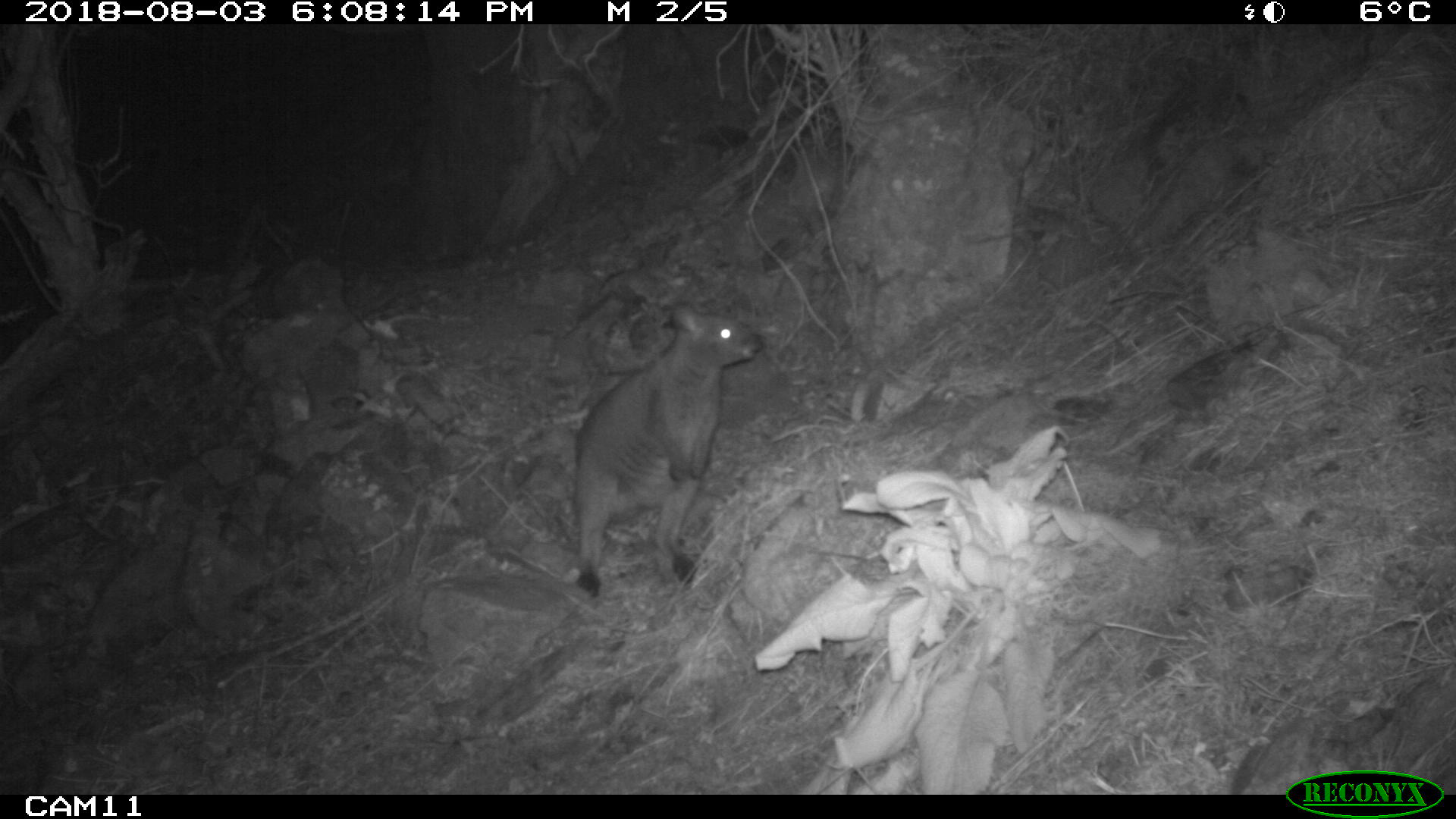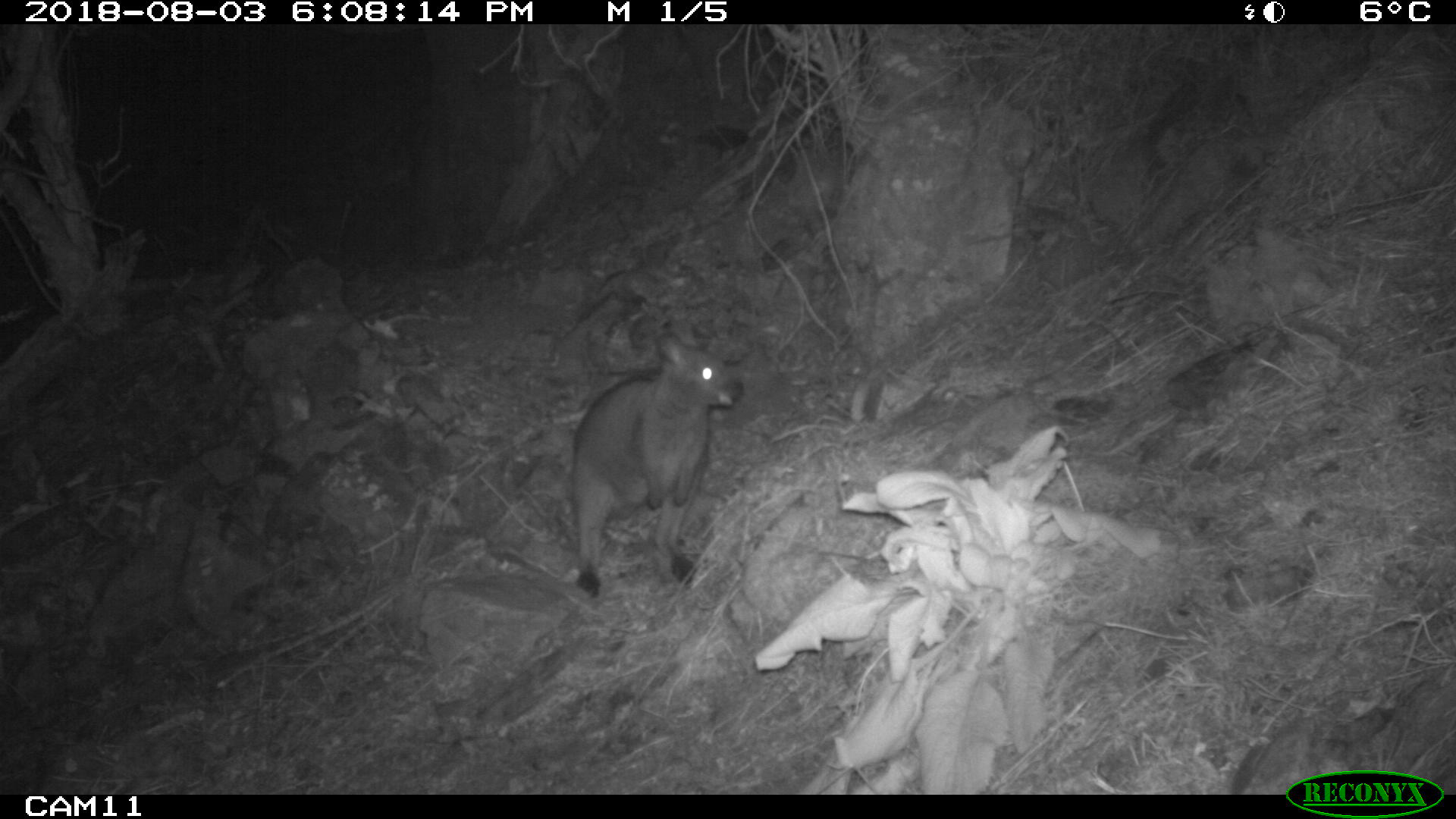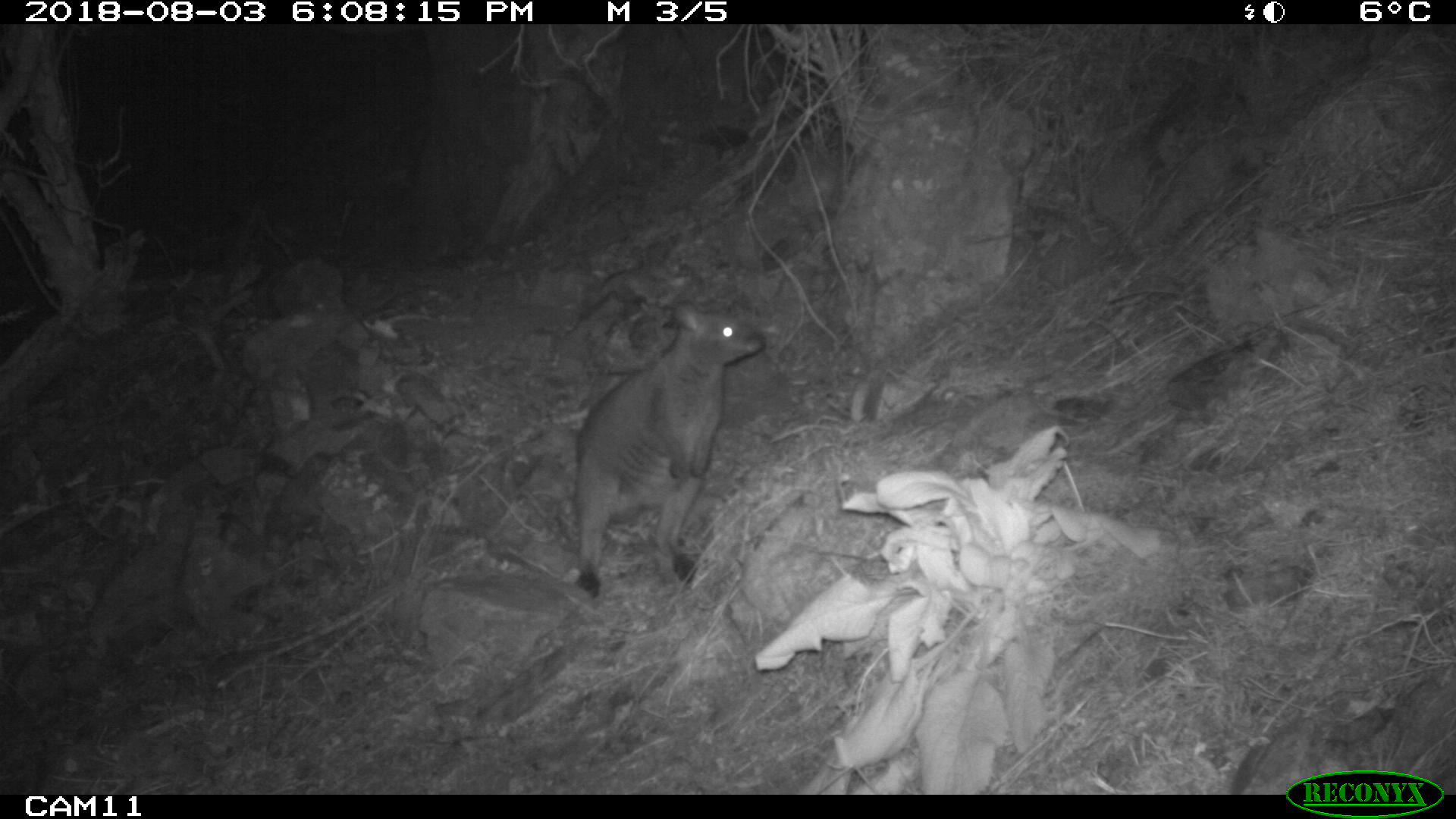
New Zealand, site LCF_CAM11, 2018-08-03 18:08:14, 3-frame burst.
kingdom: Animalia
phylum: Chordata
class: Mammalia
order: Diprotodontia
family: Macropodidae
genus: Notamacropus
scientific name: Notamacropus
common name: wallaby